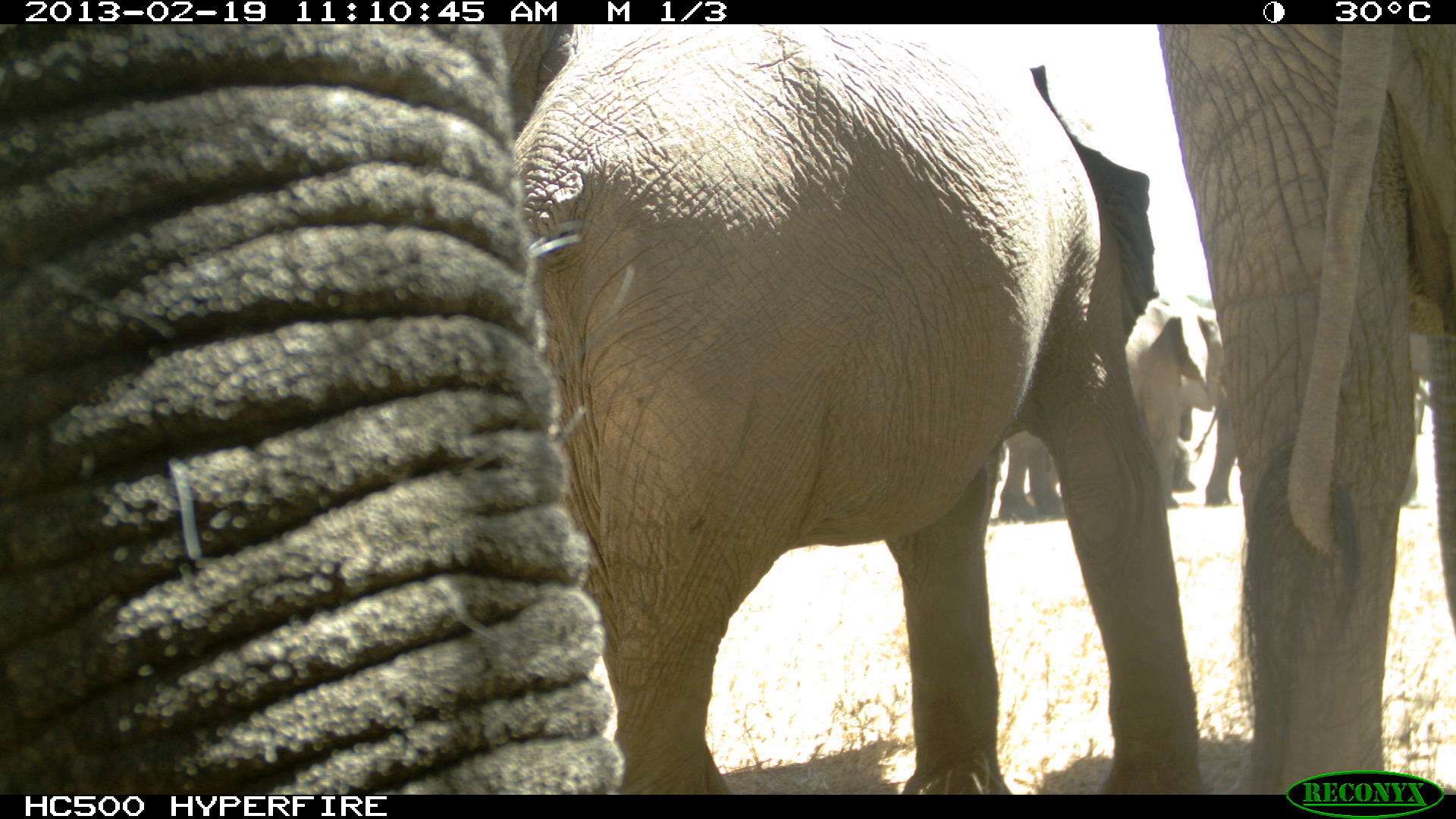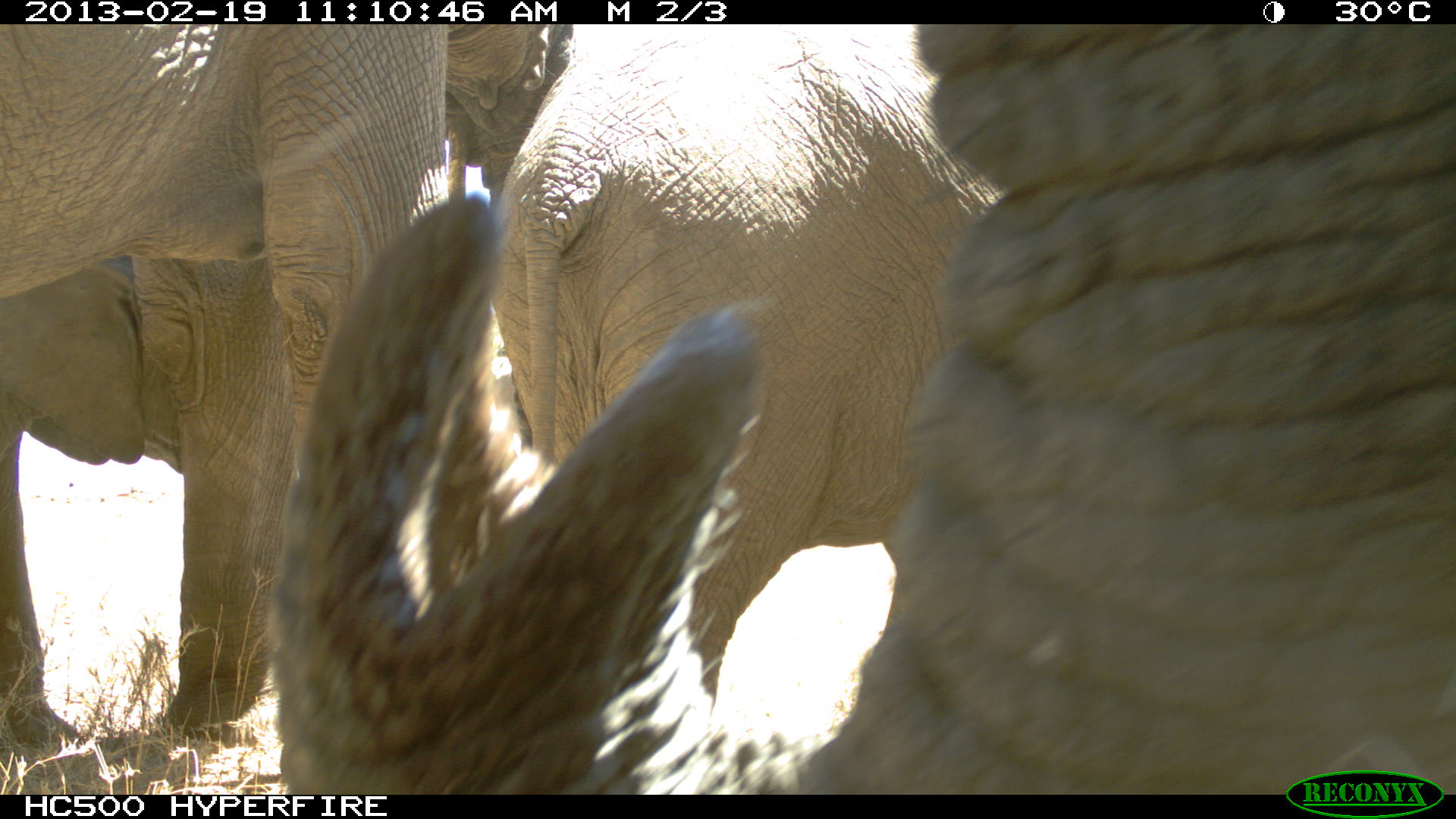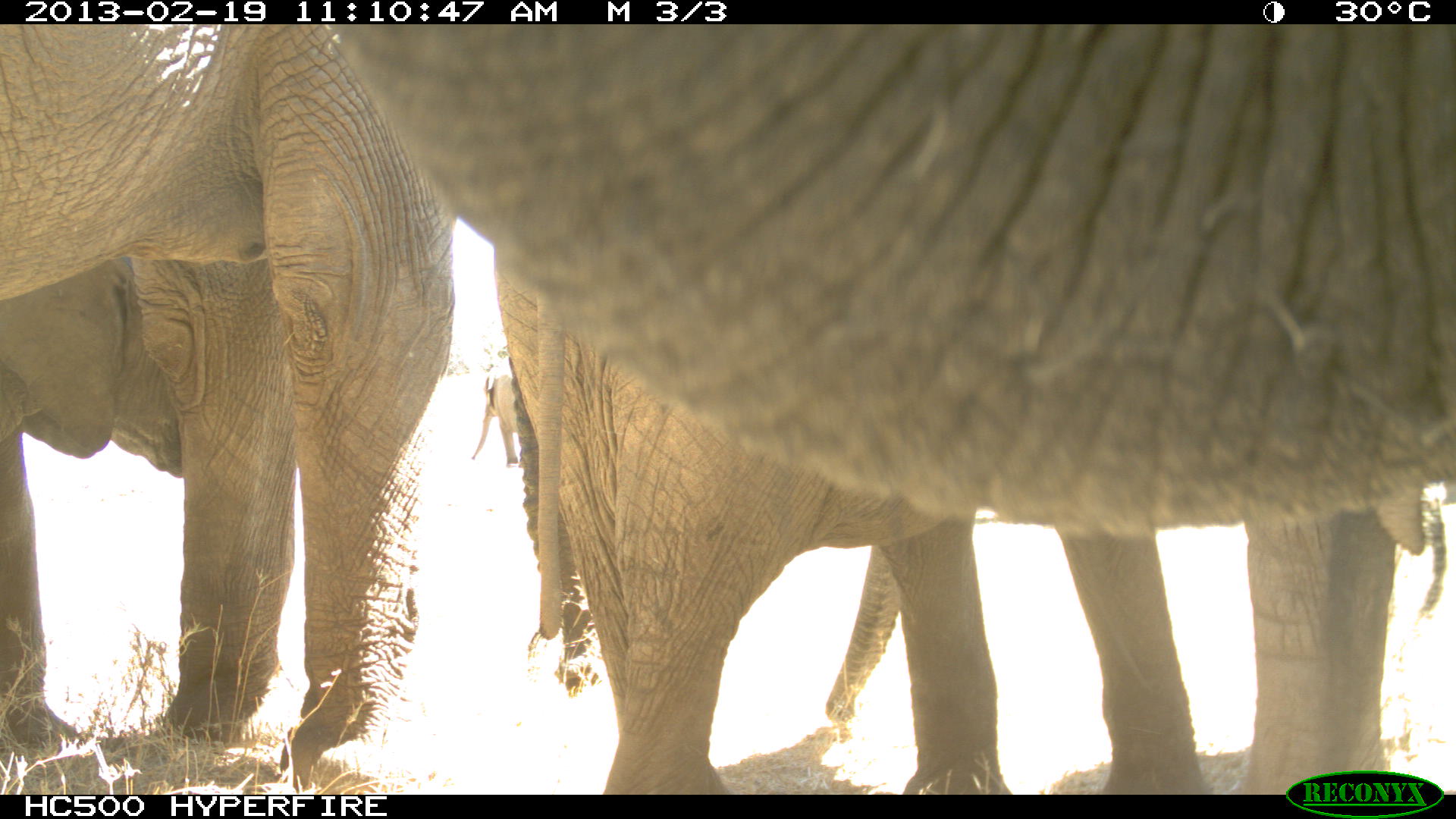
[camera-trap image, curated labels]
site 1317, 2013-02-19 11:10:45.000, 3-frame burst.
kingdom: Animalia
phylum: Chordata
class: Mammalia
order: Proboscidea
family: Elephantidae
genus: Loxodonta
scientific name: Loxodonta africana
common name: african bush elephant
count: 6